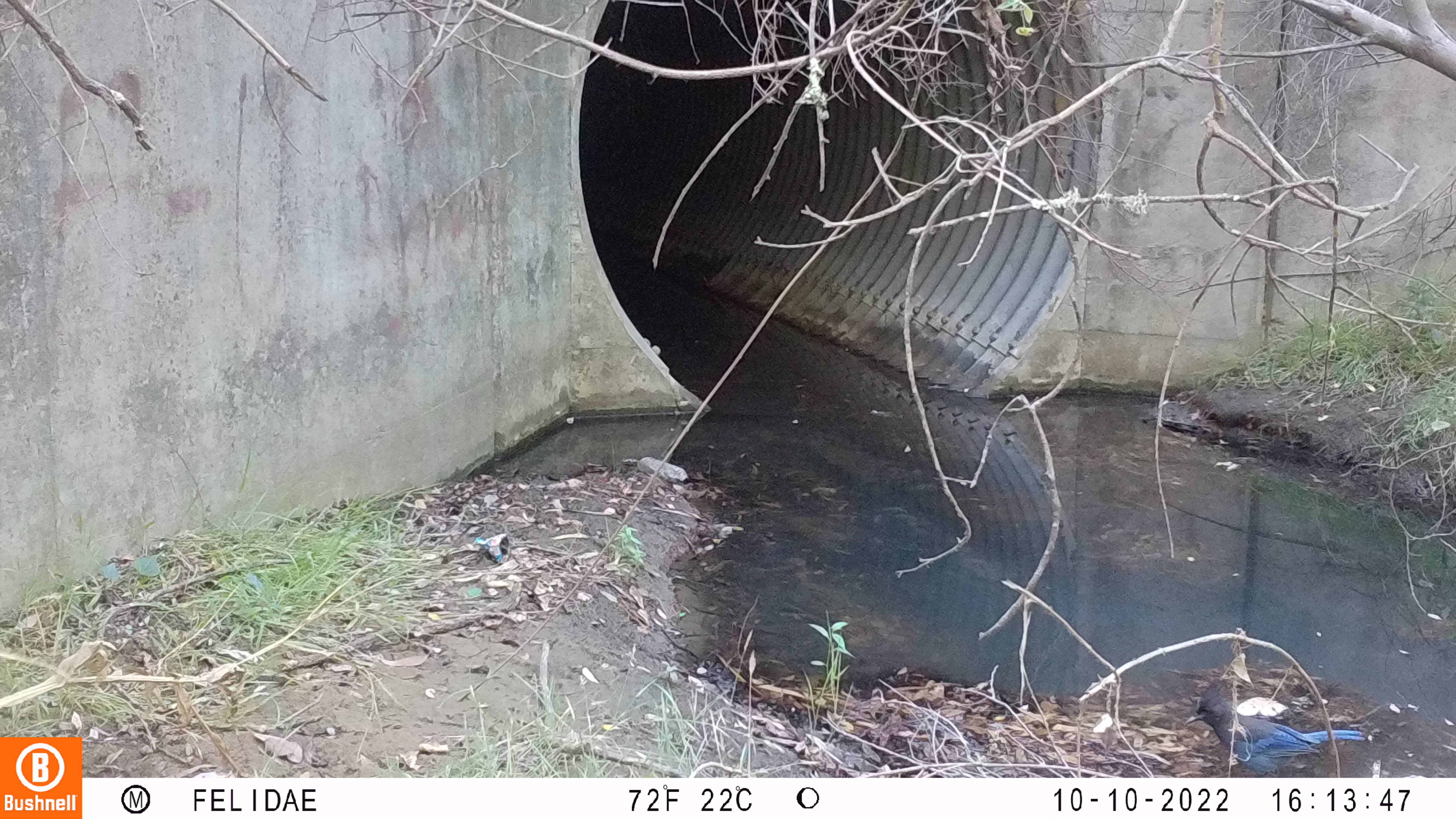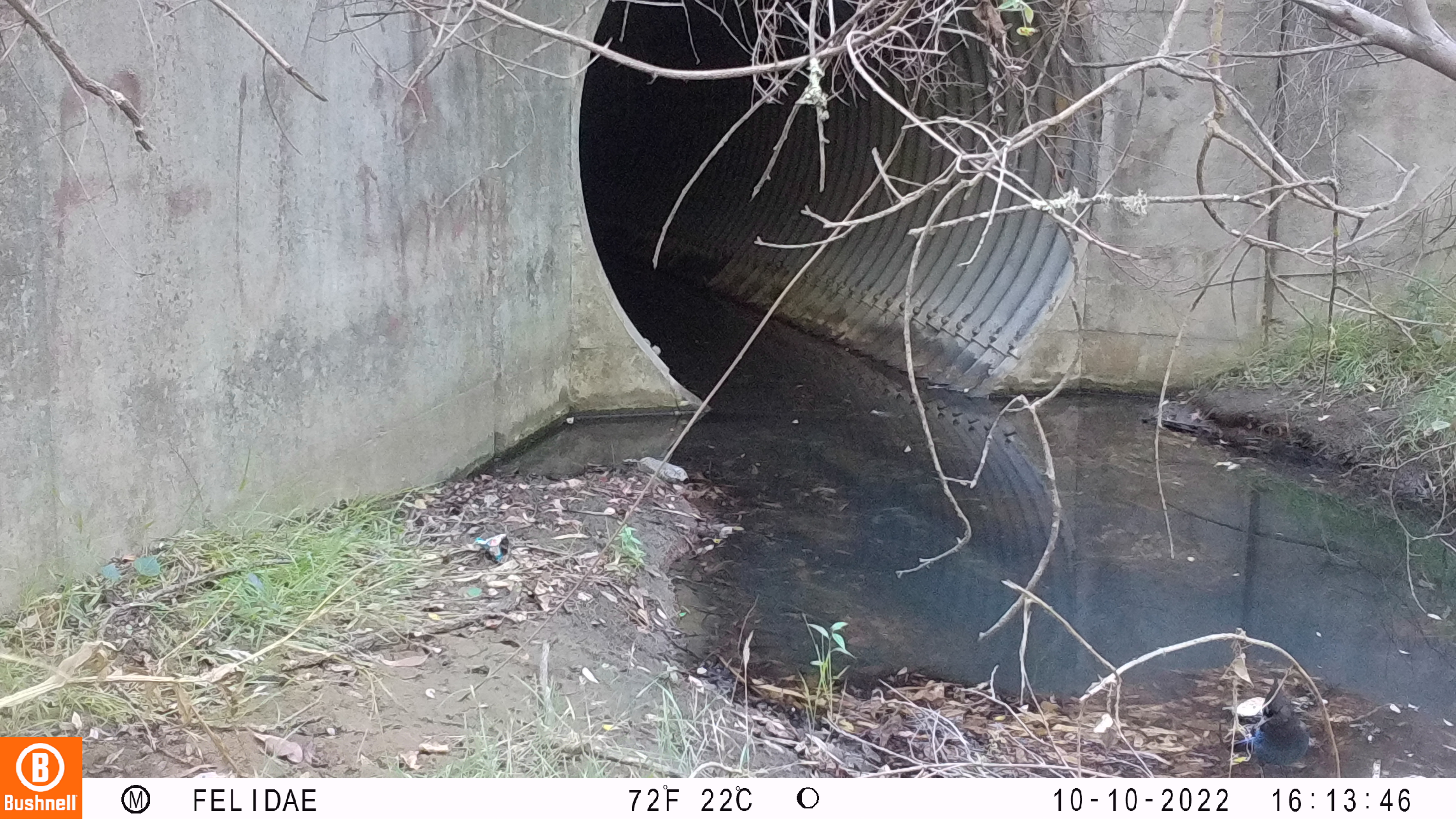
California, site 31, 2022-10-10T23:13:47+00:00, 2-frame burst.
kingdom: Animalia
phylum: Chordata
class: Aves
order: Passeriformes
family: Corvidae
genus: Cyanocitta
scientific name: Cyanocitta stelleri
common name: steller's jay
Steller's jay (Cyanocitta stelleri).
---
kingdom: Animalia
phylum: Chordata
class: Aves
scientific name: Aves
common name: bird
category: unknown bird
Unknown bird (bird) (Aves).